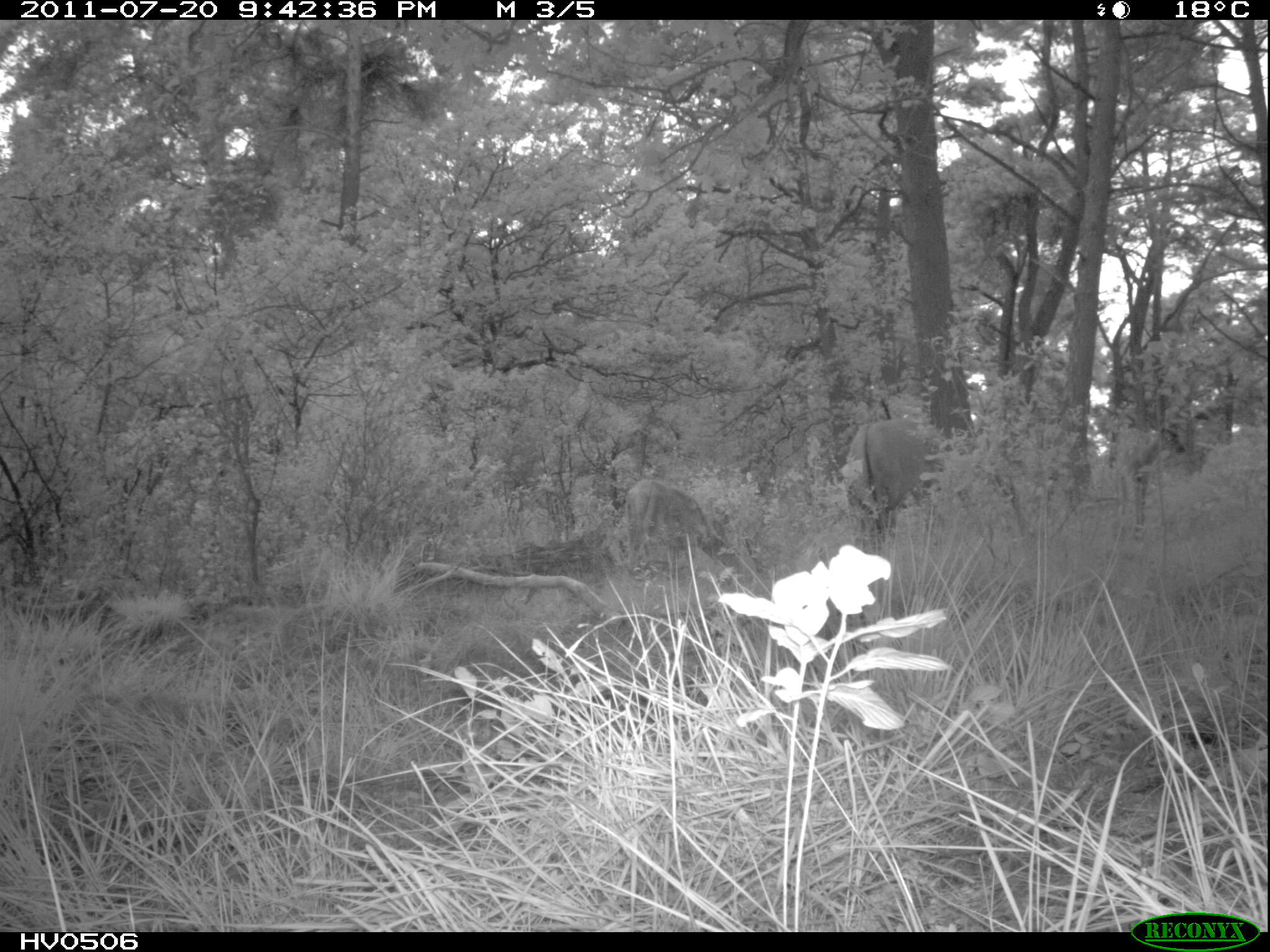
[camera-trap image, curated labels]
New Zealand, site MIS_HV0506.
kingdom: Animalia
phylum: Chordata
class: Mammalia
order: Artiodactyla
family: Cervidae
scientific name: Cervidae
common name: deer